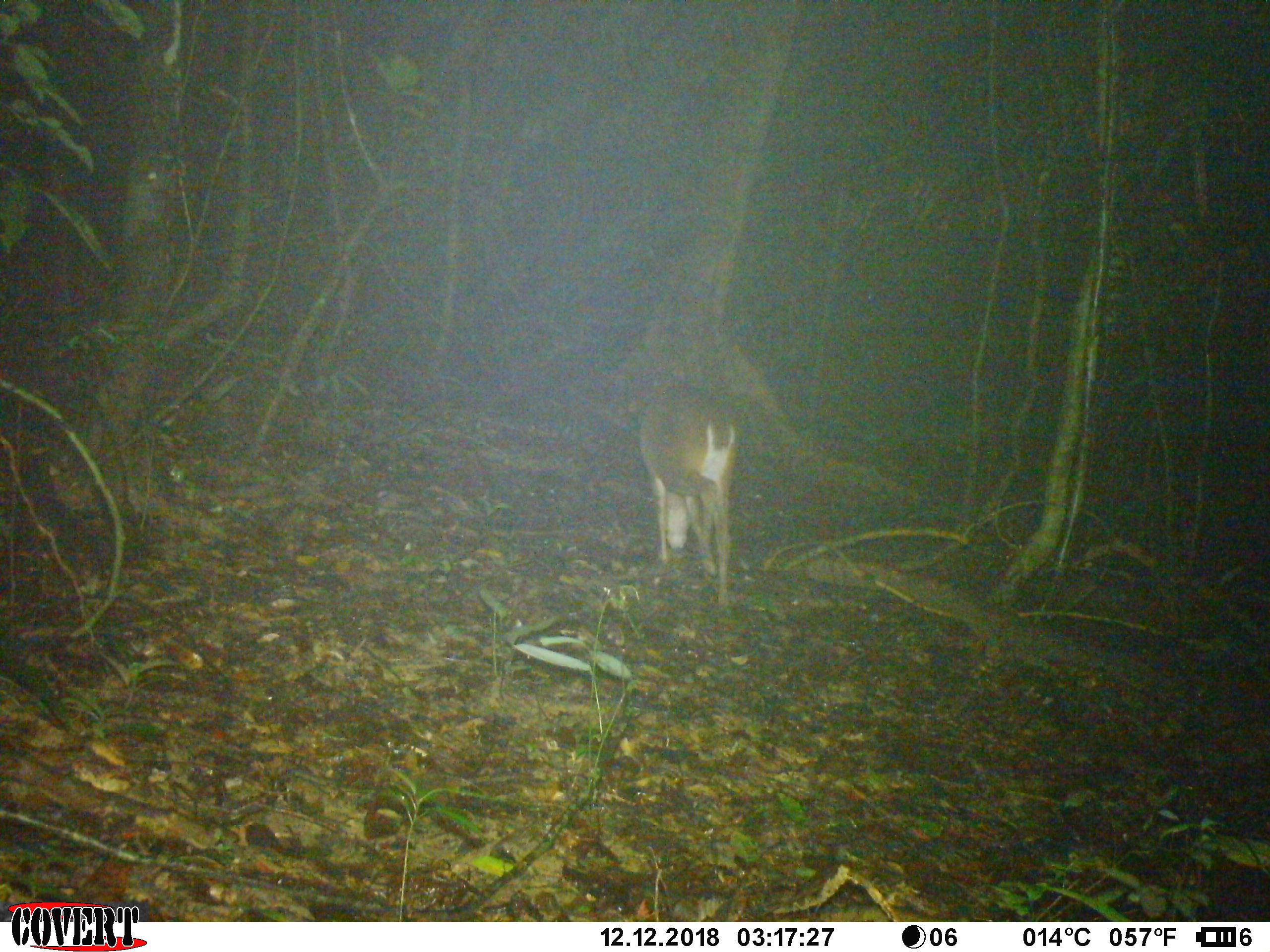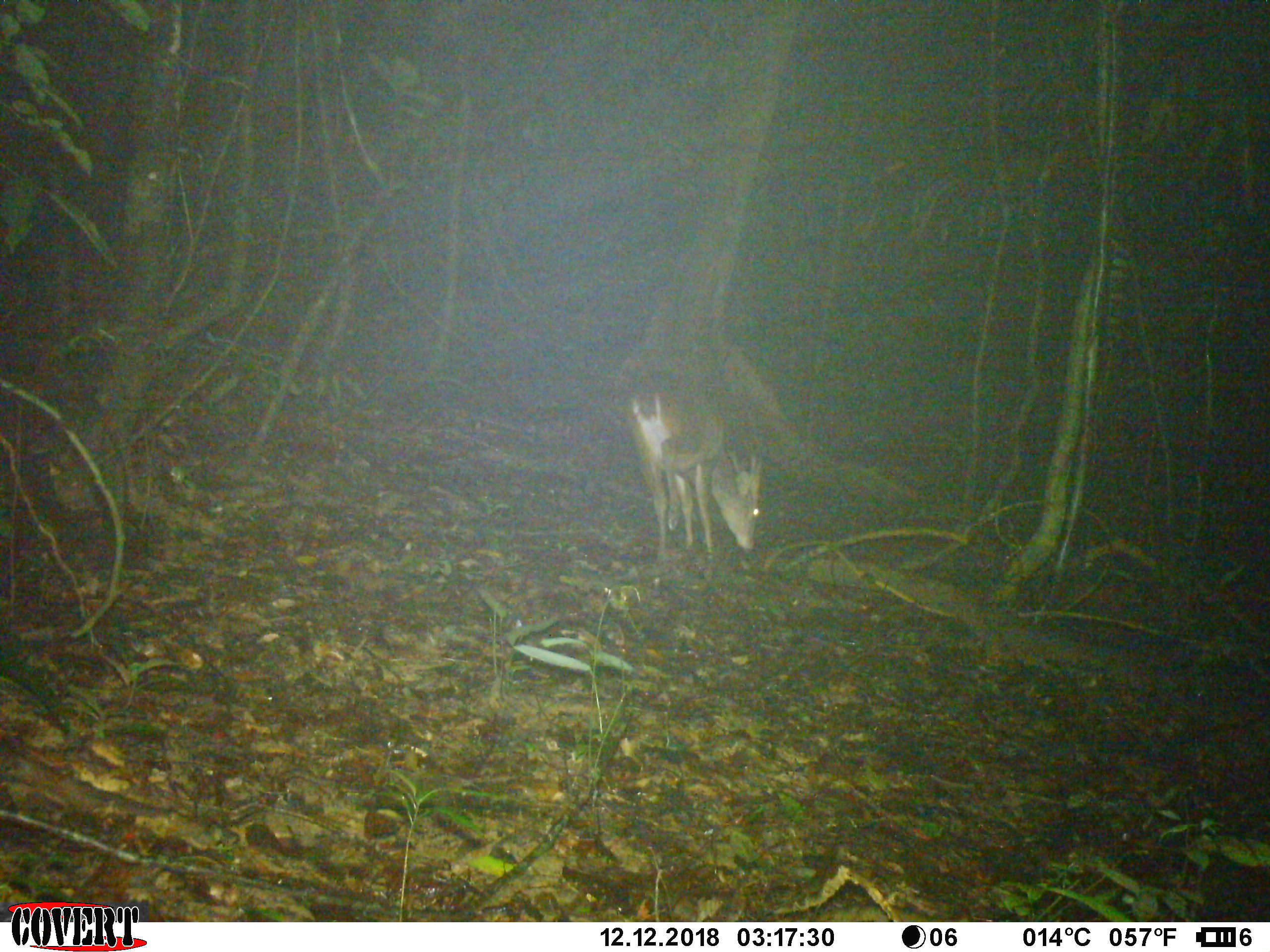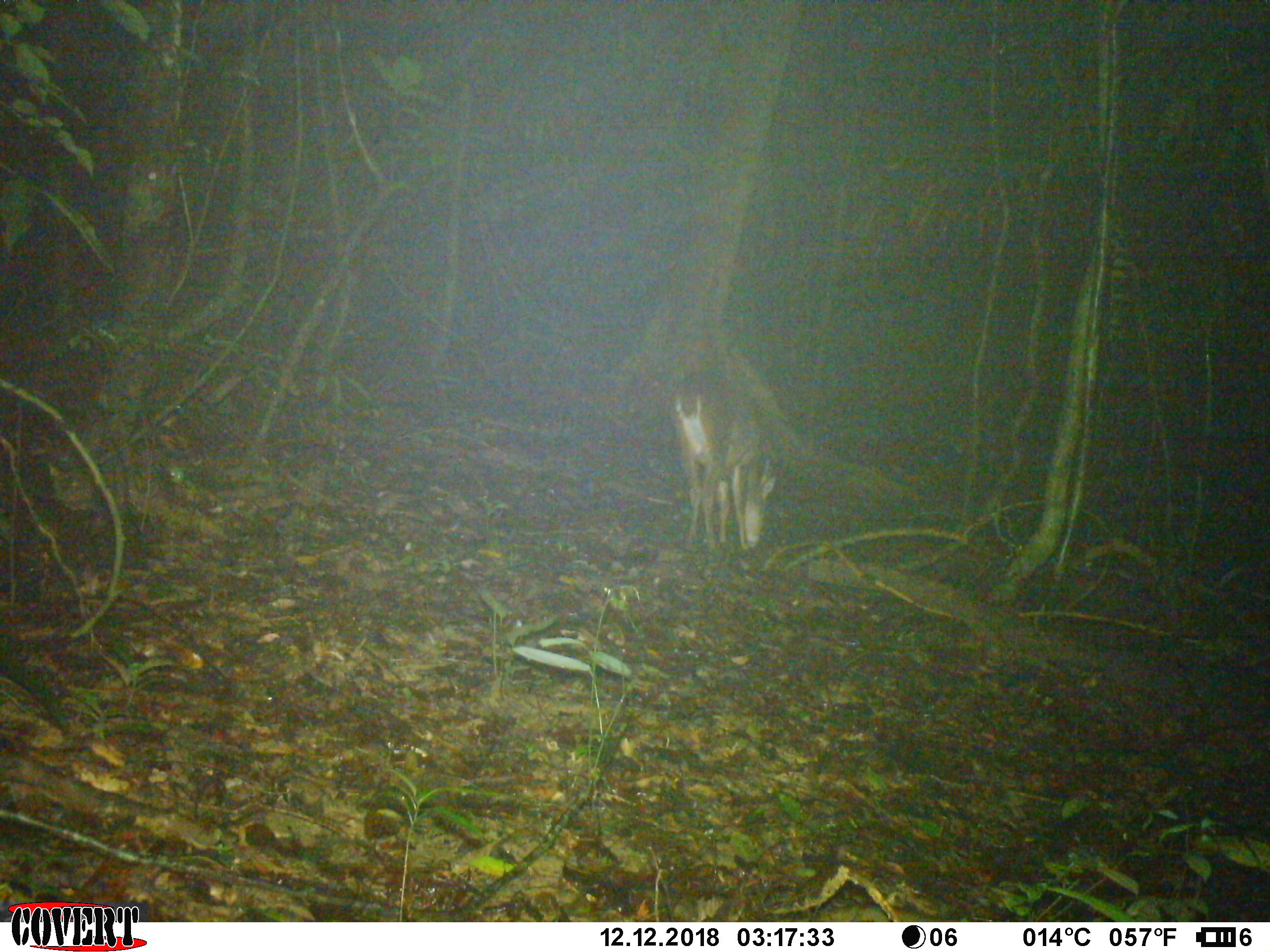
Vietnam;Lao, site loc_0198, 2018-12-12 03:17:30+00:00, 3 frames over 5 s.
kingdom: Animalia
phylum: Chordata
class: Mammalia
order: Artiodactyla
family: Cervidae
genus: Muntiacus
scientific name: Muntiacus vuquangensis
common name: large-antlered muntjac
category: large antlered muntjac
Large antlered muntjac (large-antlered muntjac) (Muntiacus vuquangensis). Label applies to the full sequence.